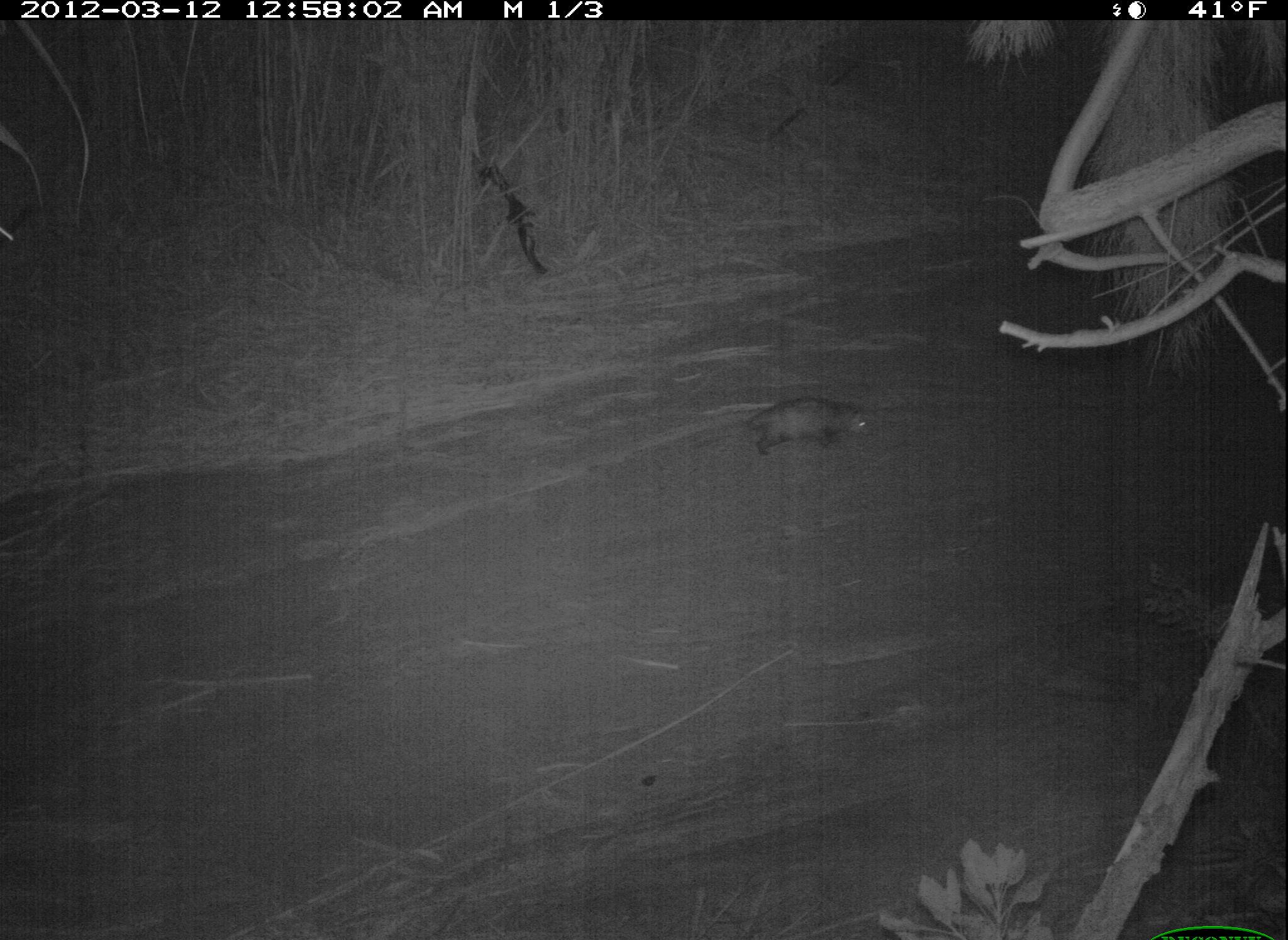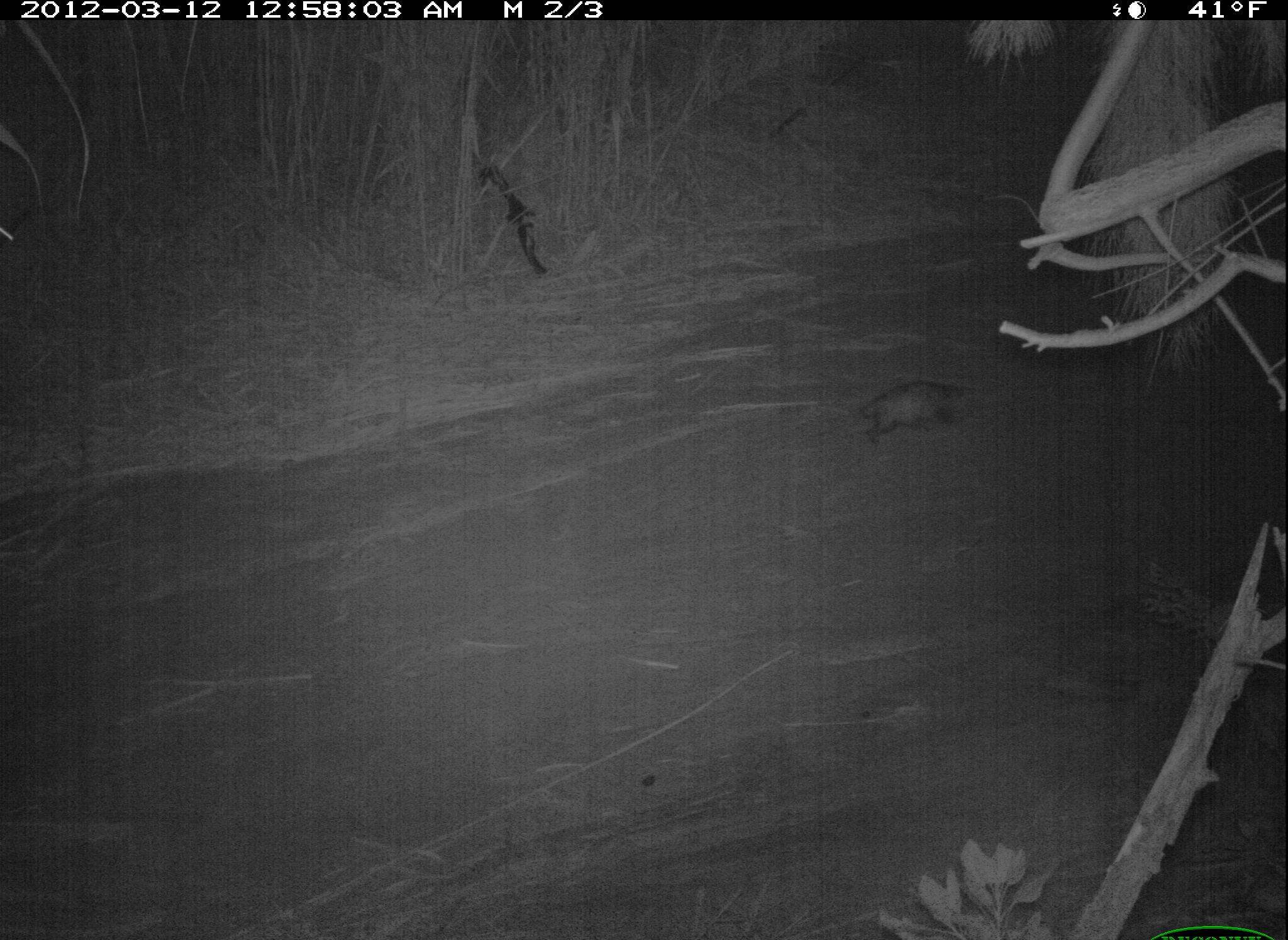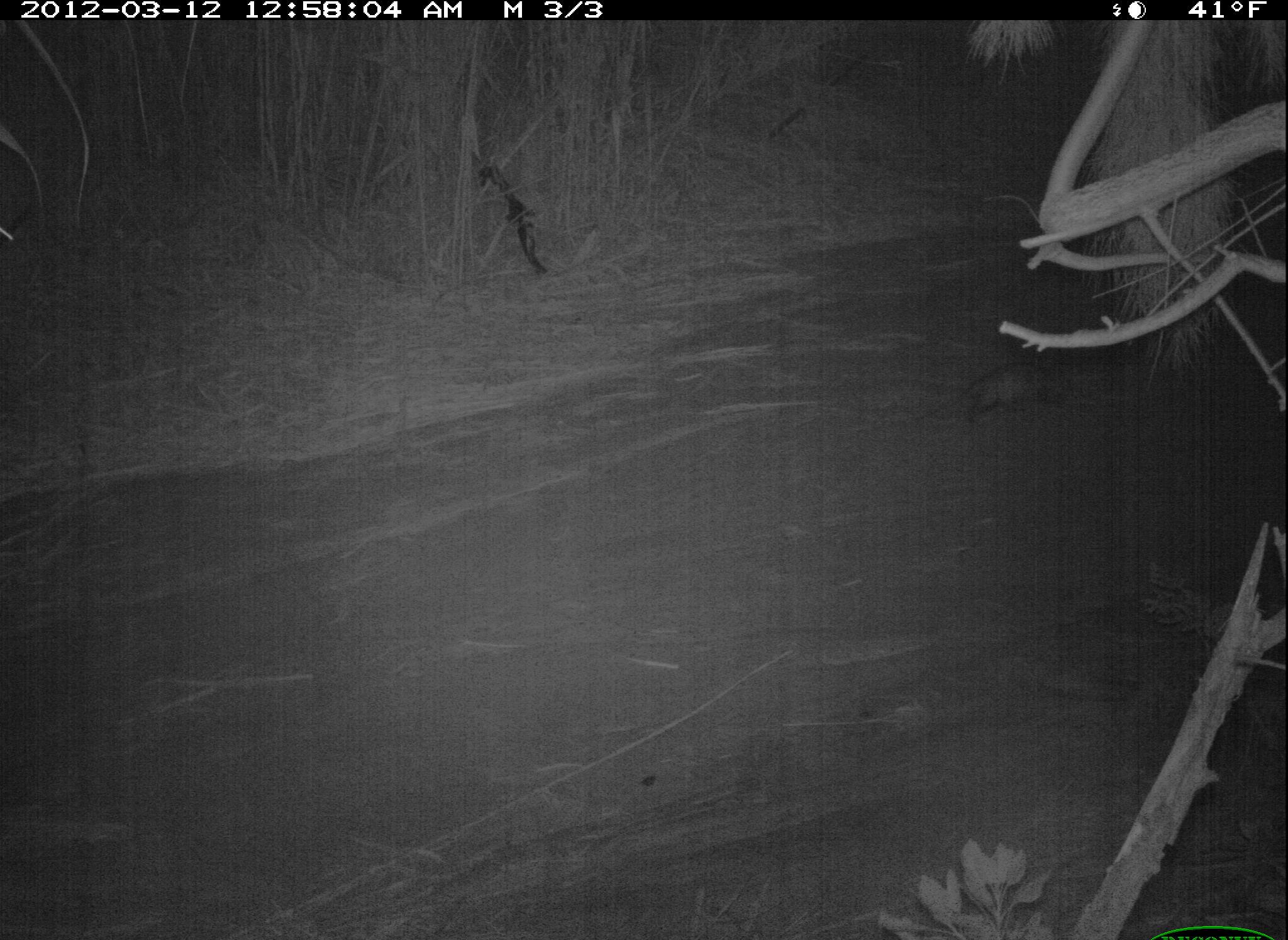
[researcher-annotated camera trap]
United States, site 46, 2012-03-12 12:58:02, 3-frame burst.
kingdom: Animalia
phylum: Chordata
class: Mammalia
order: Didelphimorphia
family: Didelphidae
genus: Didelphis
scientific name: Didelphis virginiana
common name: virginia opossum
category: opossum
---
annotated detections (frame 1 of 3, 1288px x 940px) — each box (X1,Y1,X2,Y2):
opossum: (683,390,886,464)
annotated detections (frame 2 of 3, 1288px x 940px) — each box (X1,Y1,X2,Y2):
opossum: (837,362,997,448)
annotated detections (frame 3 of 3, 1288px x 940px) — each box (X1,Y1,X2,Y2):
opossum: (935,338,1121,446)